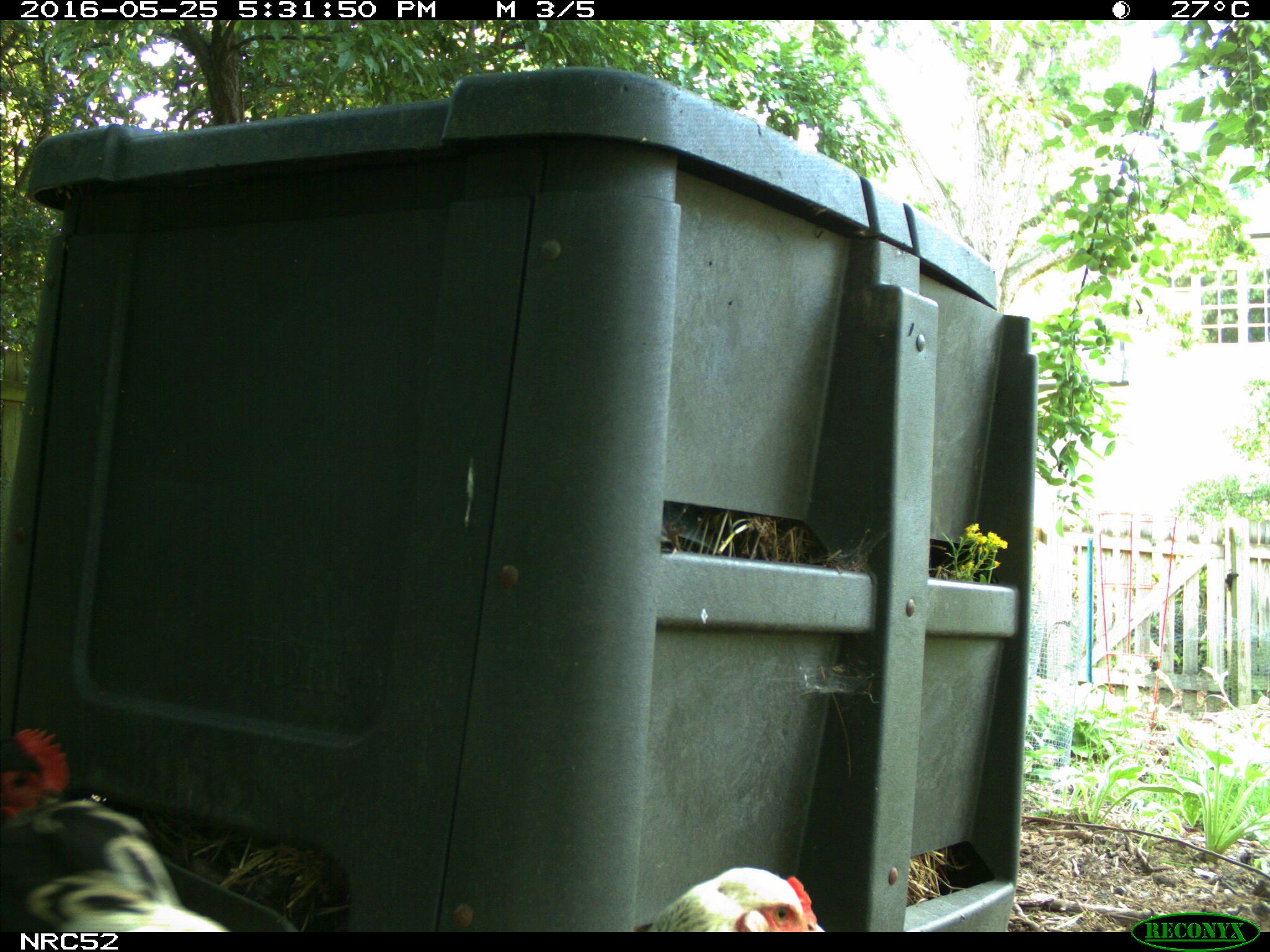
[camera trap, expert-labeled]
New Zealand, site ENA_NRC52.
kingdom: Animalia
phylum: Chordata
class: Aves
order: Galliformes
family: Phasianidae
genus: Gallus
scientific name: Gallus gallus domesticus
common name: chicken